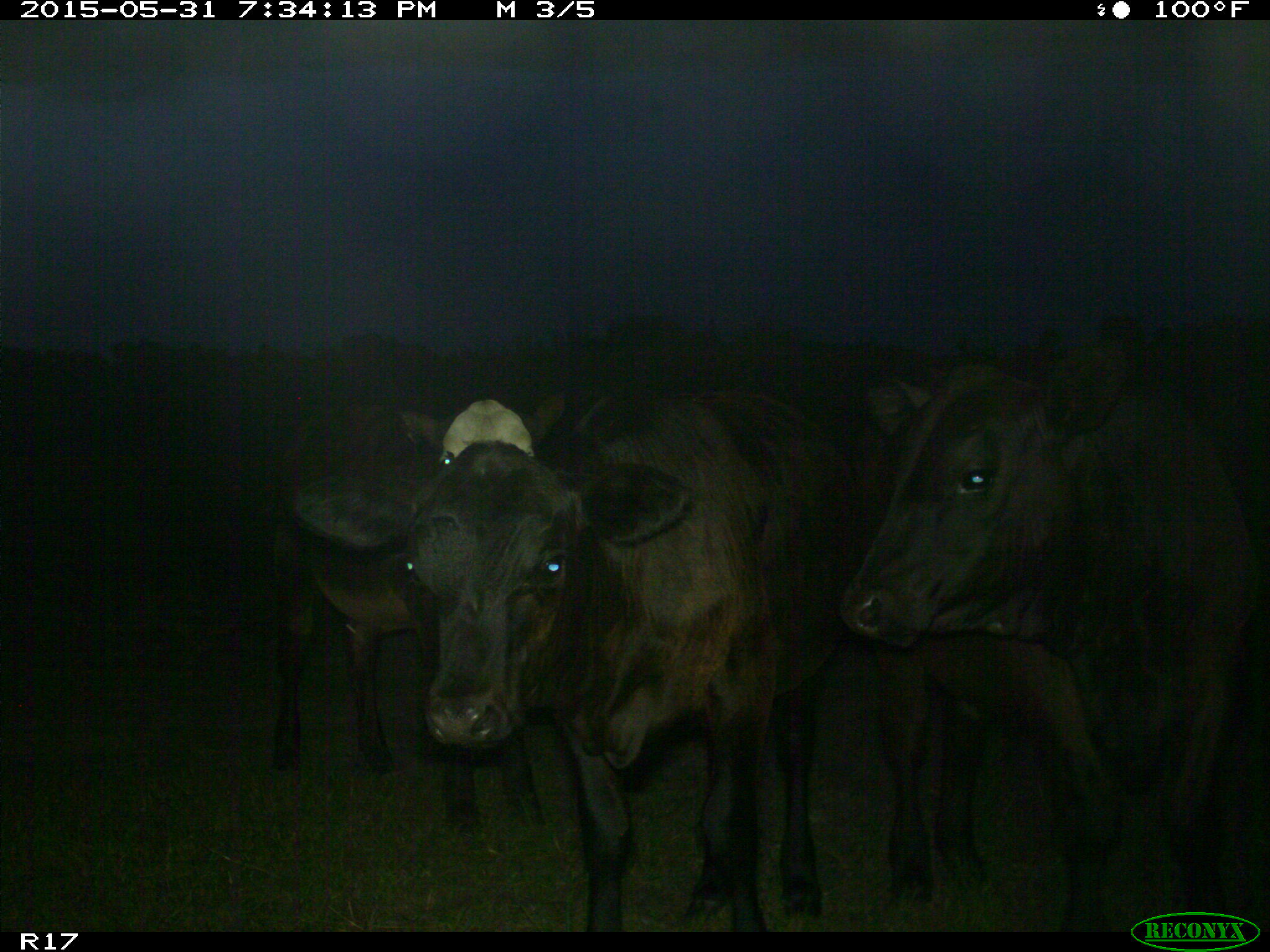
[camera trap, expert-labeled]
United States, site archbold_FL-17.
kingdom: Animalia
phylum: Chordata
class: Mammalia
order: Artiodactyla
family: Bovidae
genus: Bos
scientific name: Bos taurus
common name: domestic cow